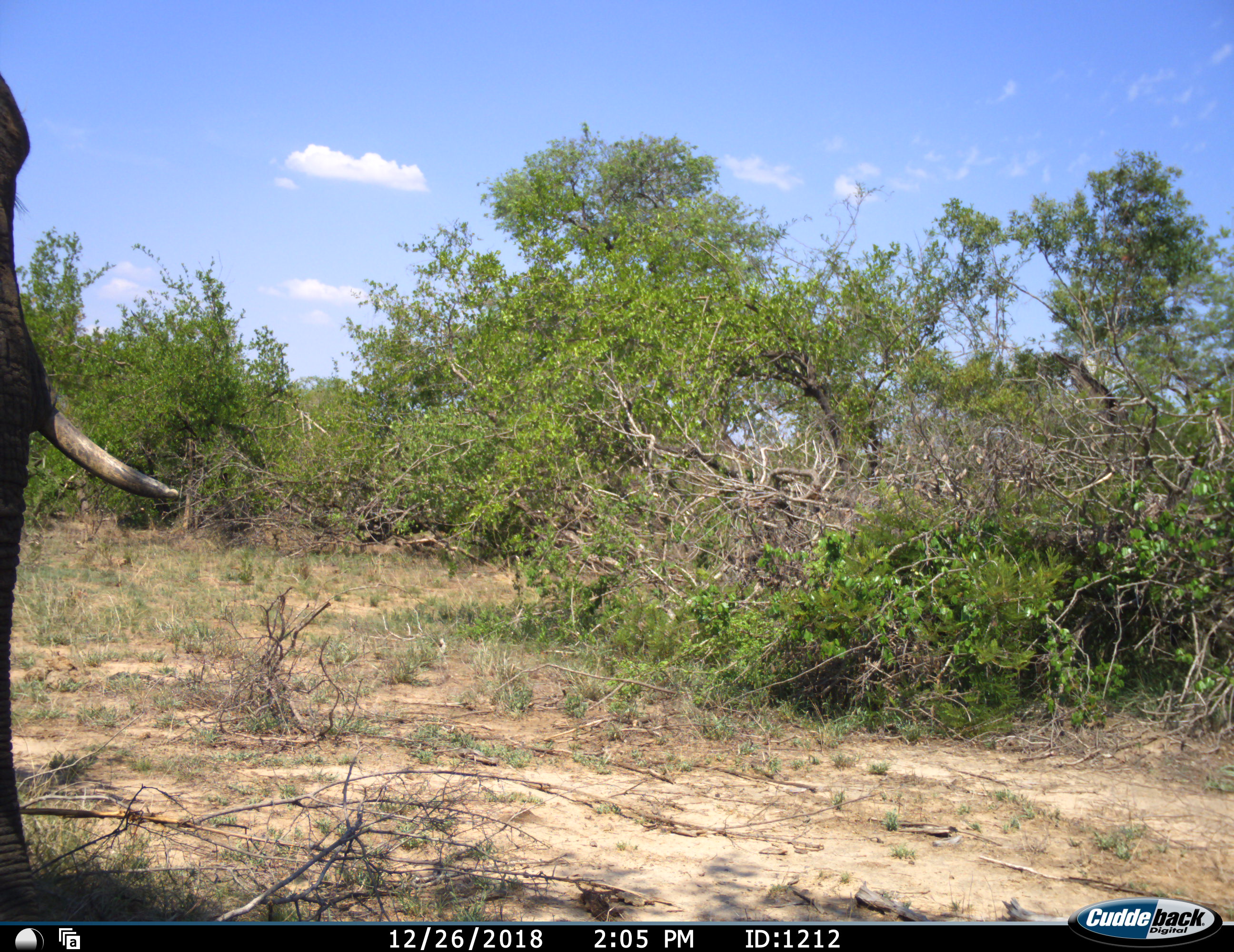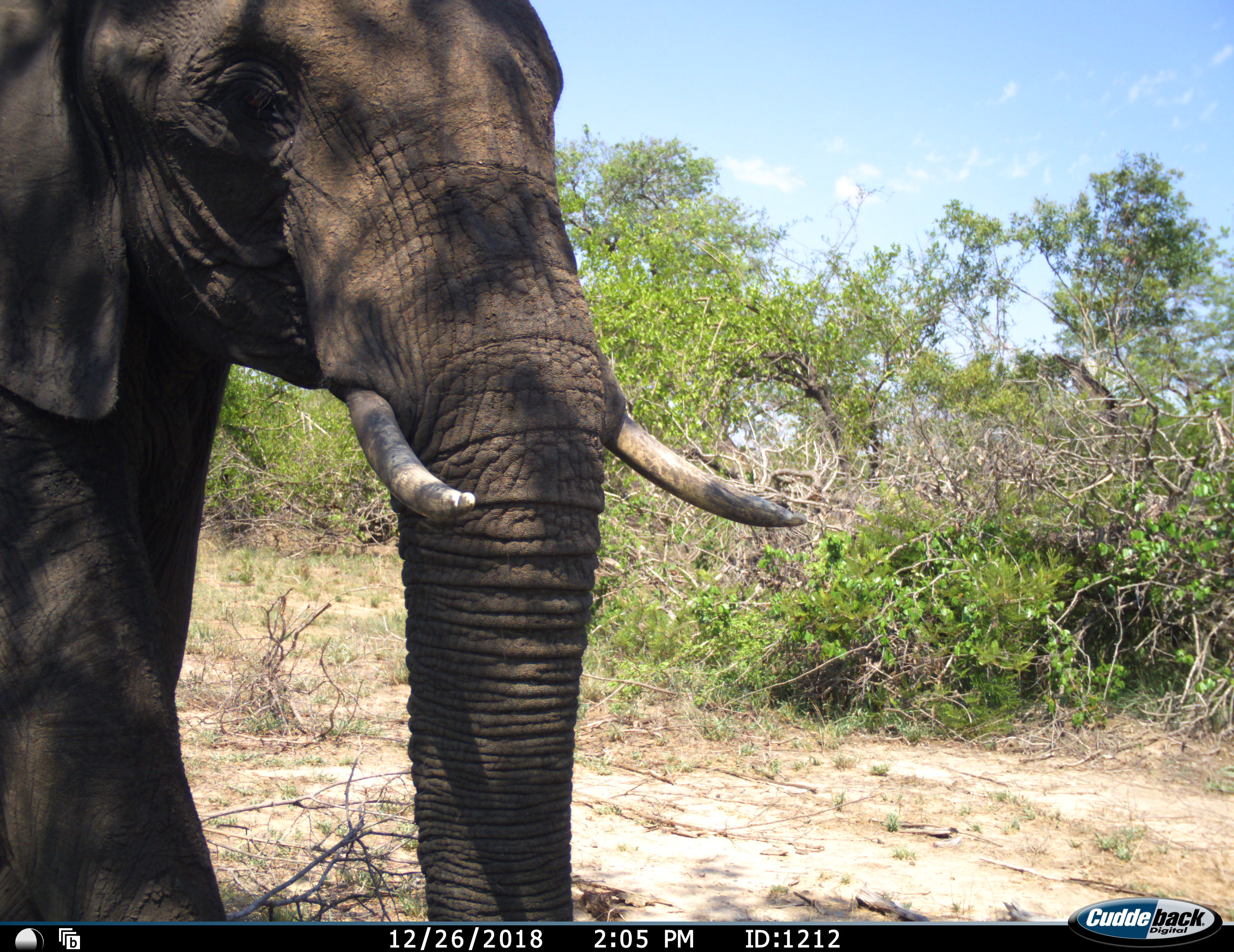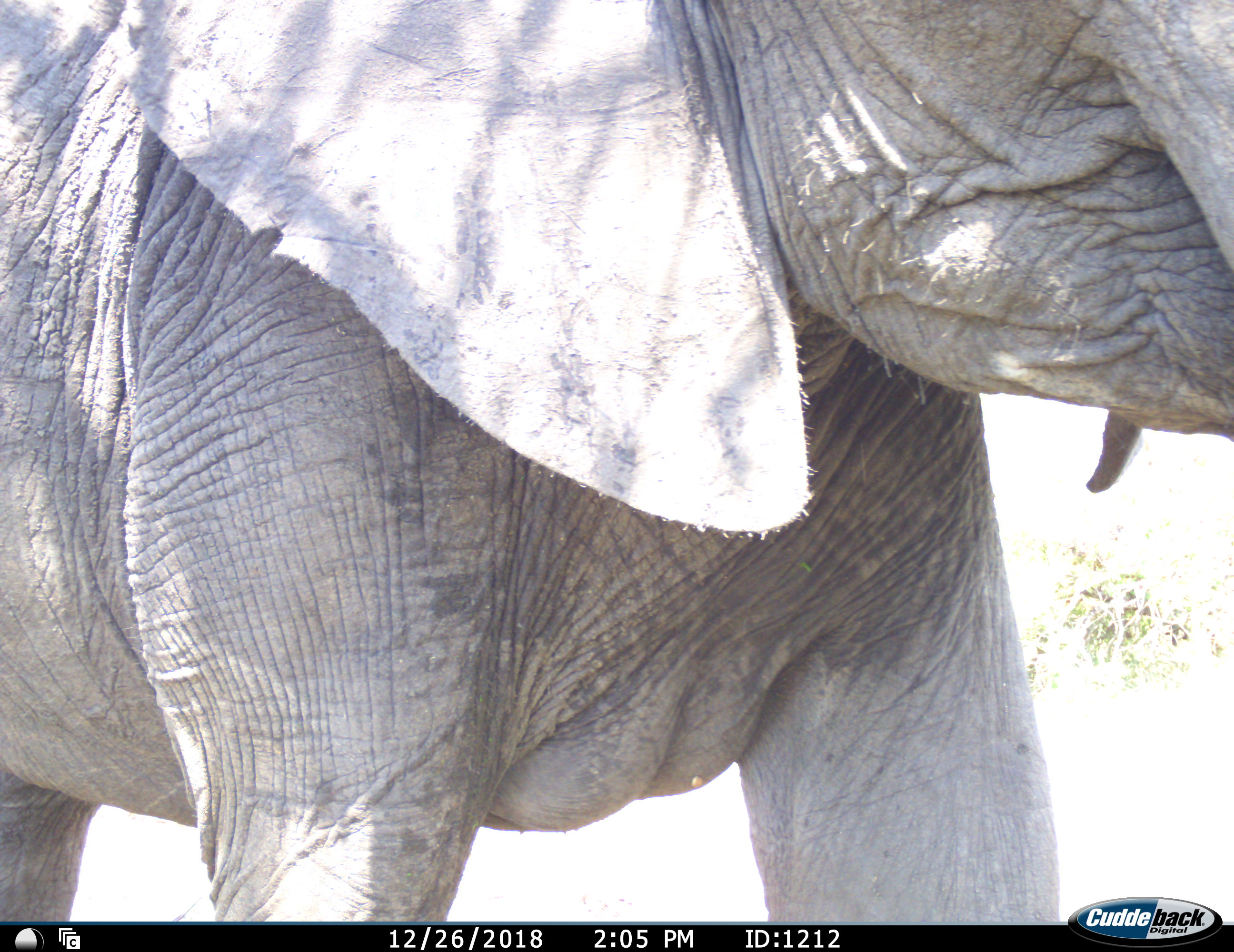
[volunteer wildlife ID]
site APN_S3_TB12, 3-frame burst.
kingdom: Animalia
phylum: Chordata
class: Mammalia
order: Proboscidea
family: Elephantidae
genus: Loxodonta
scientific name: Loxodonta africana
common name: african bush elephant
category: elephant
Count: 1.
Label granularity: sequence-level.